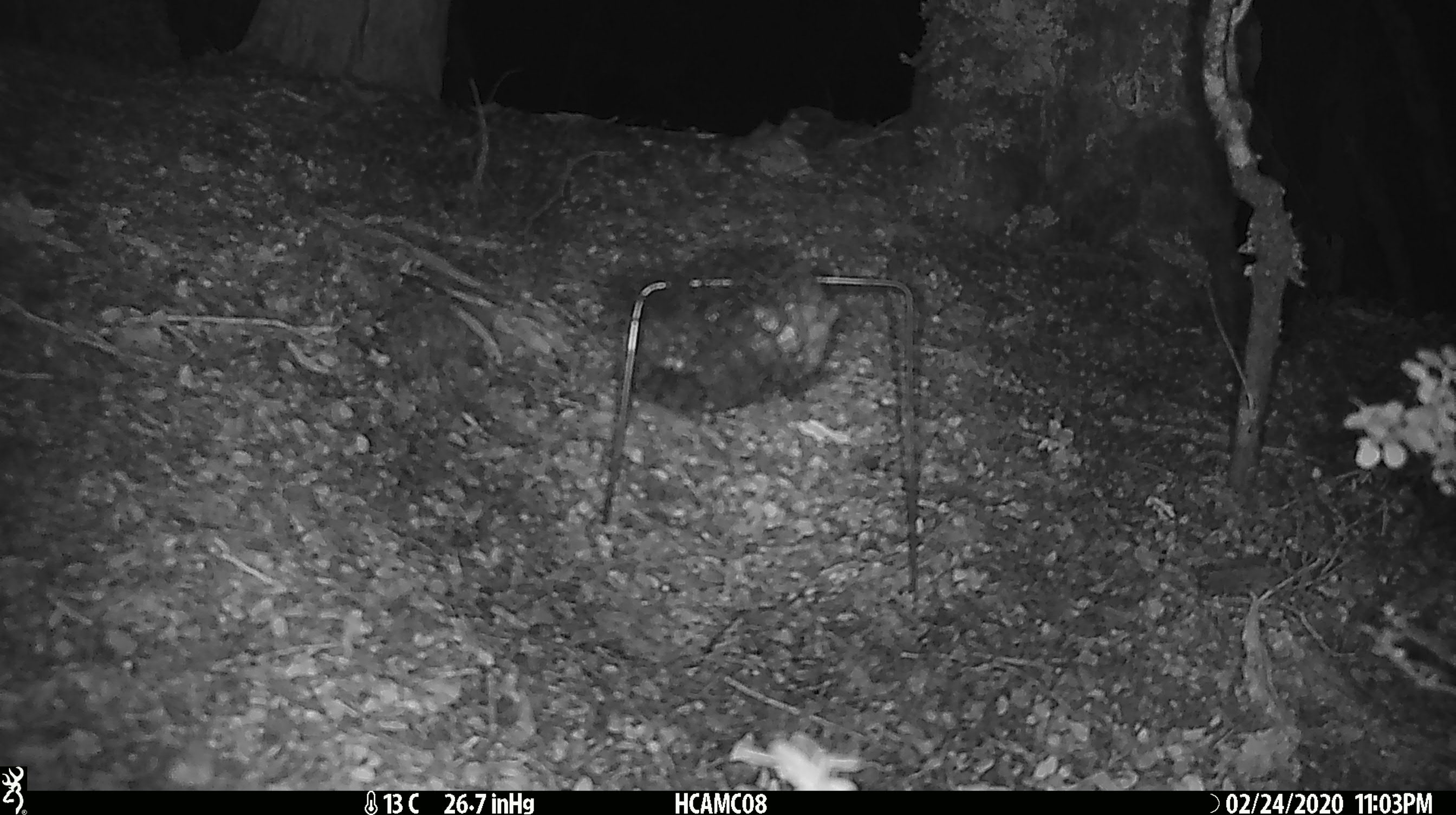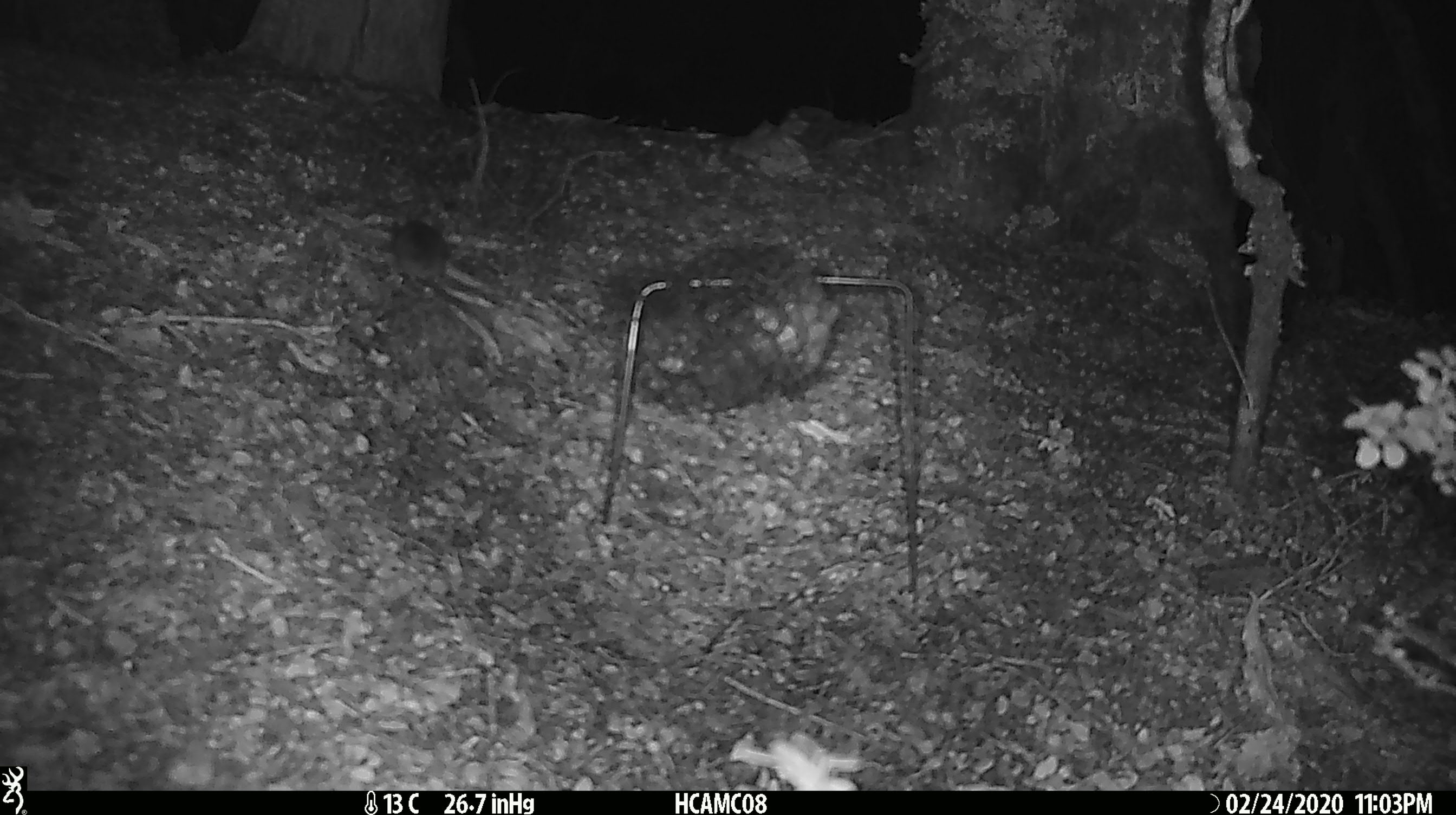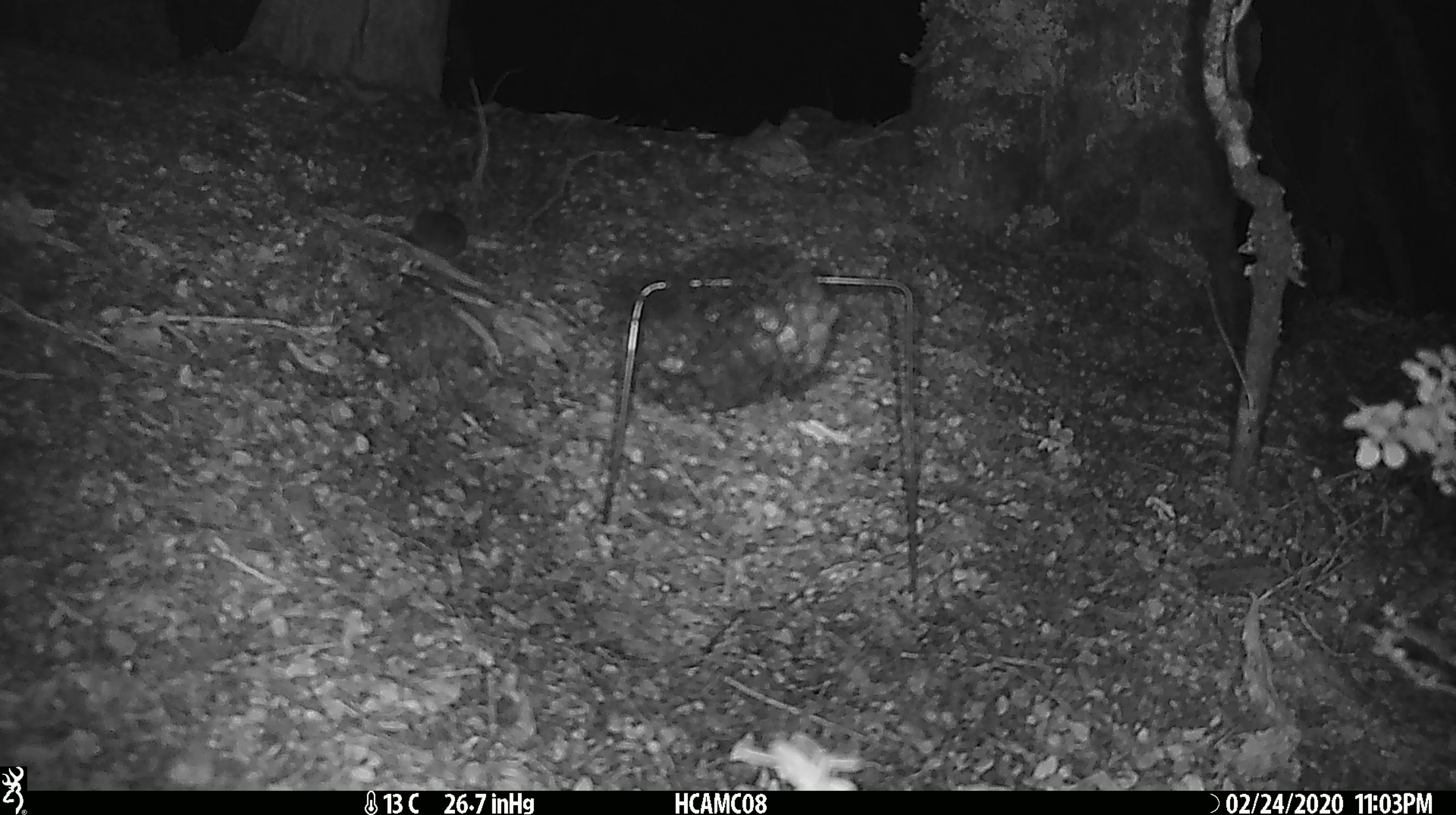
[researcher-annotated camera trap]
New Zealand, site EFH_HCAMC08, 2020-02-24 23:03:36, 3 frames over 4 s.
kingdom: Animalia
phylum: Chordata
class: Mammalia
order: Rodentia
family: Muridae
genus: Mus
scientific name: Mus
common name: mouse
Mouse (Mus).